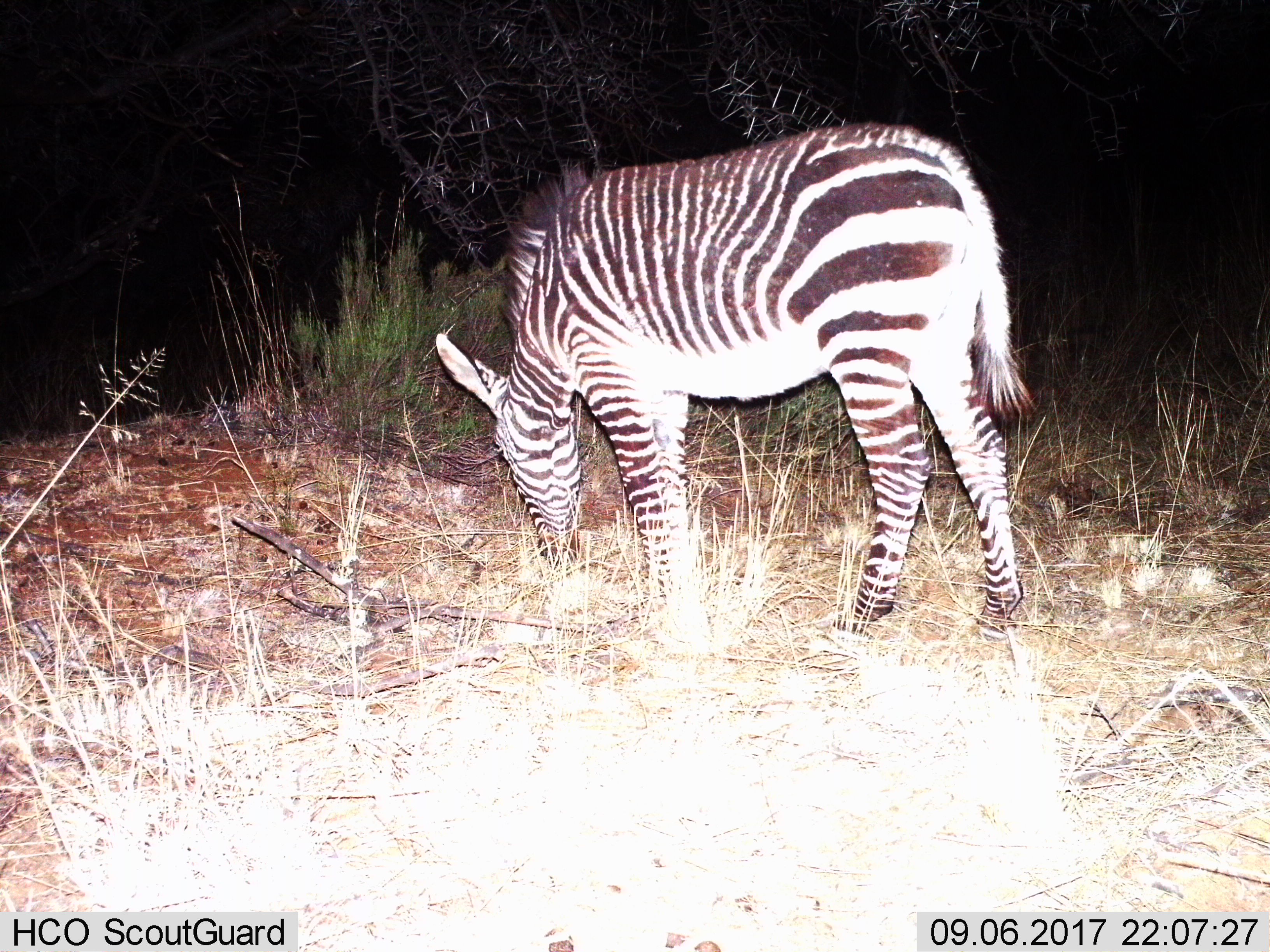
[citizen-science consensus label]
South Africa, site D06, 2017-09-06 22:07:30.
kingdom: Animalia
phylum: Chordata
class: Mammalia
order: Perissodactyla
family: Equidae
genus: Equus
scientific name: Equus zebra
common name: mountain zebra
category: zebramountain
Zebramountain (mountain zebra) (Equus zebra), count 1. Behavior (volunteer vote fractions): standing 29%, resting 0%, moving 0%, interacting 0%. Young present (vote fraction): 14%. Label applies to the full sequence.